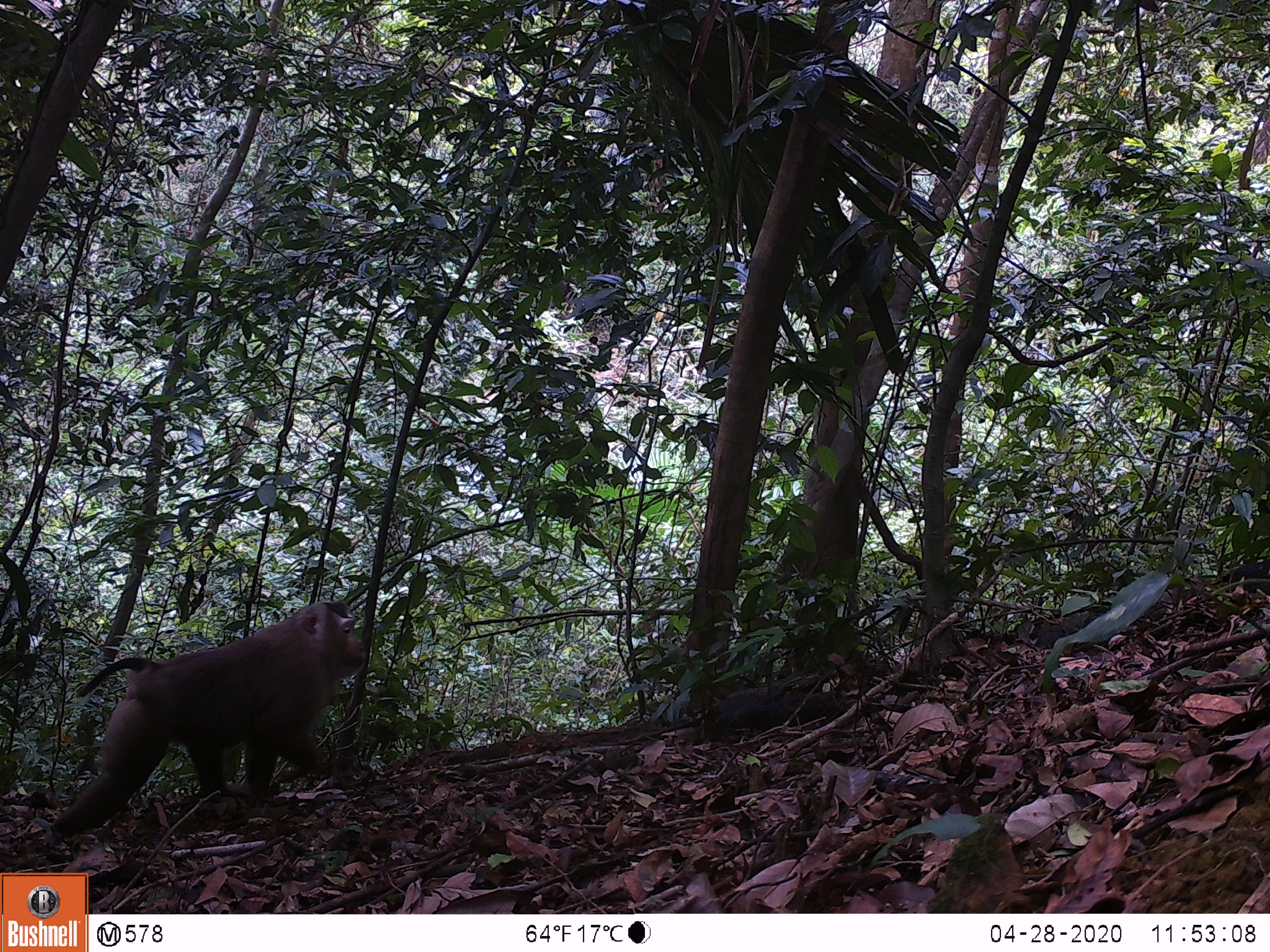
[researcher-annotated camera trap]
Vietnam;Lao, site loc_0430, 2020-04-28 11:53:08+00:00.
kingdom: Animalia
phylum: Chordata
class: Mammalia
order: Primates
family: Cercopithecidae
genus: Macaca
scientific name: Macaca nemestrina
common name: pig-tailed macaque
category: pig tailed macaque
Pig tailed macaque (pig-tailed macaque) (Macaca nemestrina). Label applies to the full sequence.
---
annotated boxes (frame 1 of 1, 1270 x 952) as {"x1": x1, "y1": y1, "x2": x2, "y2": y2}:
pig tailed macaque: {"x1": 52, "y1": 598, "x2": 365, "y2": 839}